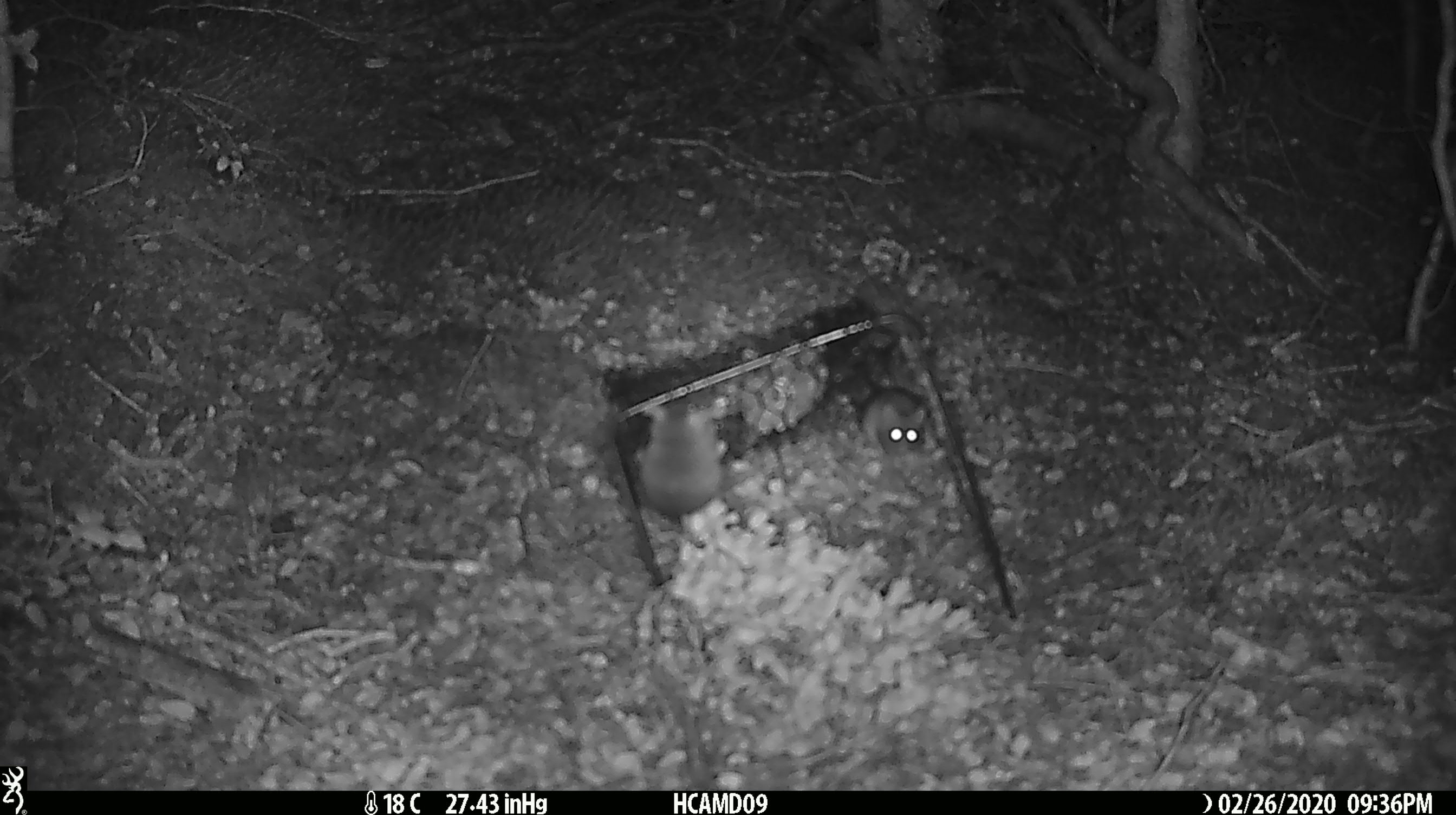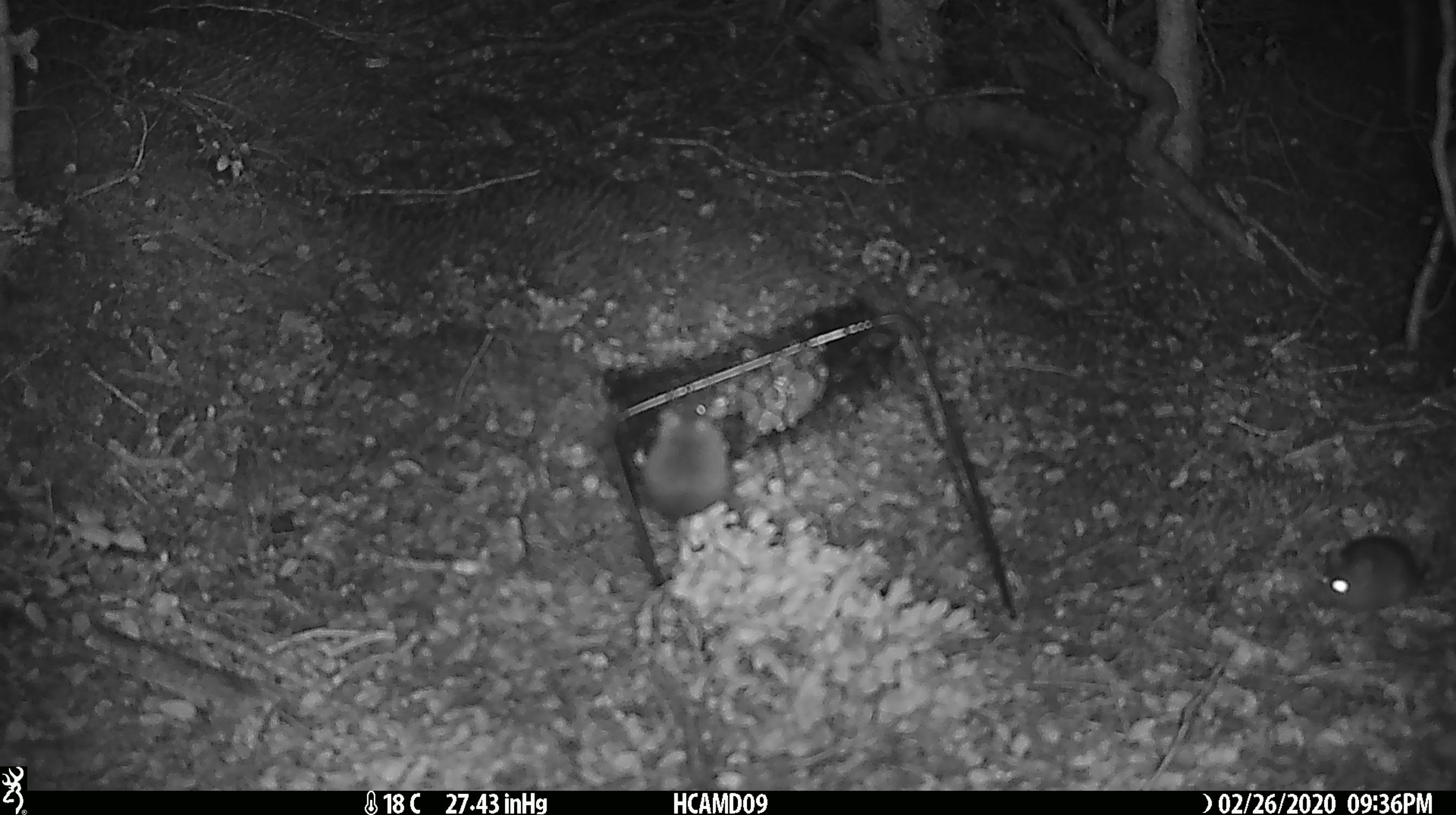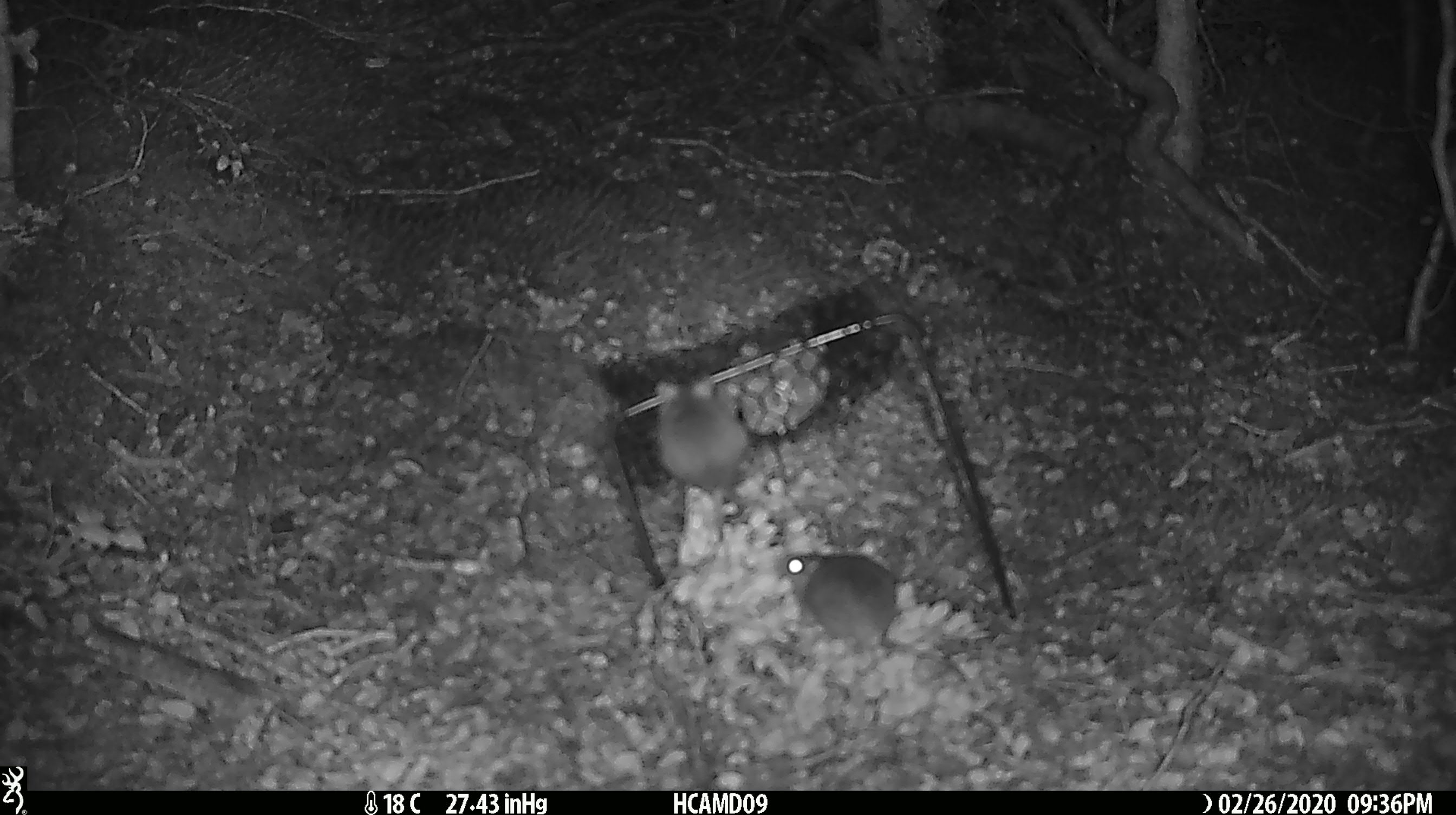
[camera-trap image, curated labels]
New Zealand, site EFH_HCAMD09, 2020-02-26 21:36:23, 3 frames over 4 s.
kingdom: Animalia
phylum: Chordata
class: Mammalia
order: Rodentia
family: Muridae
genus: Mus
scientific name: Mus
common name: mouse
Mouse (Mus).